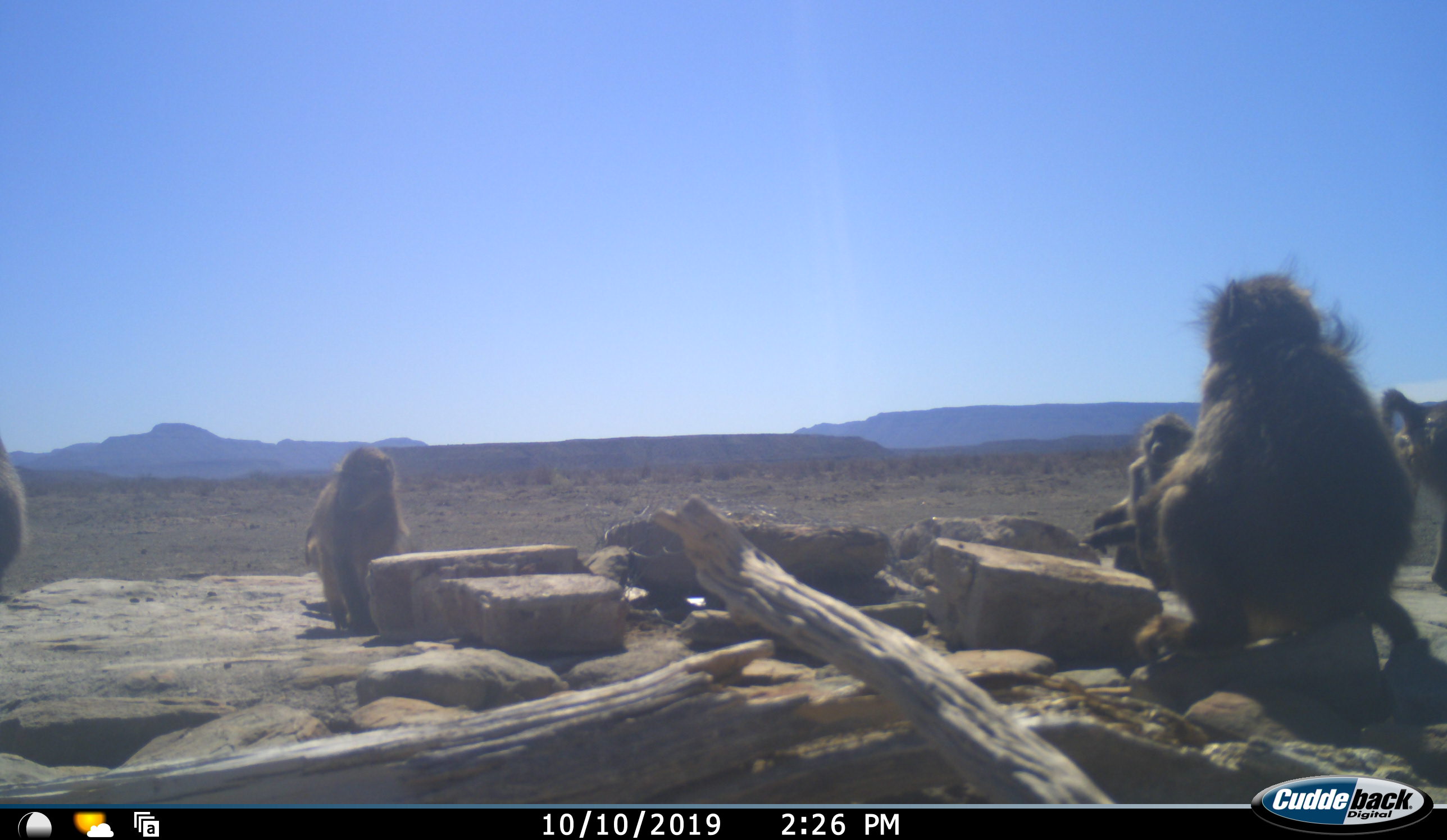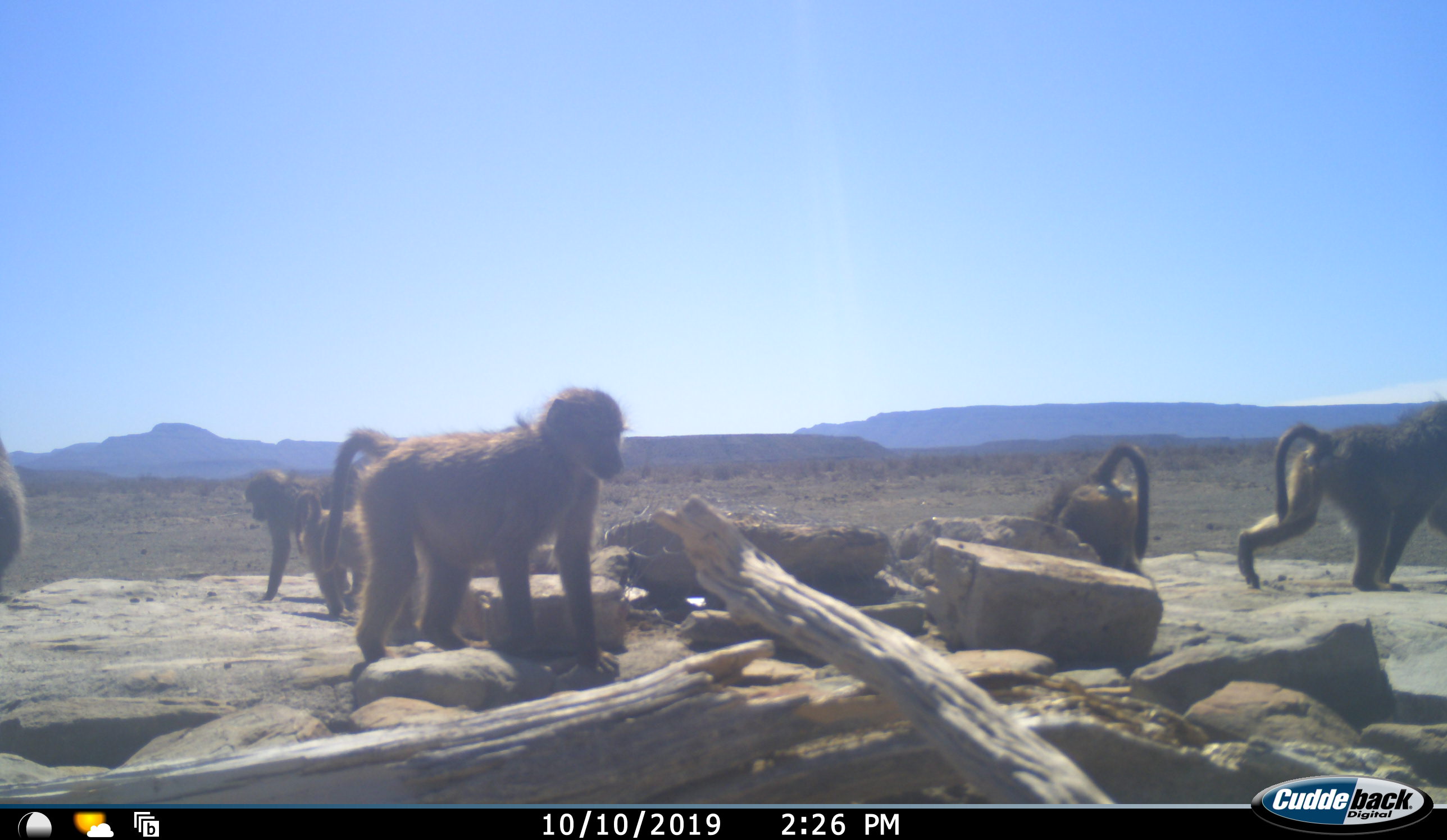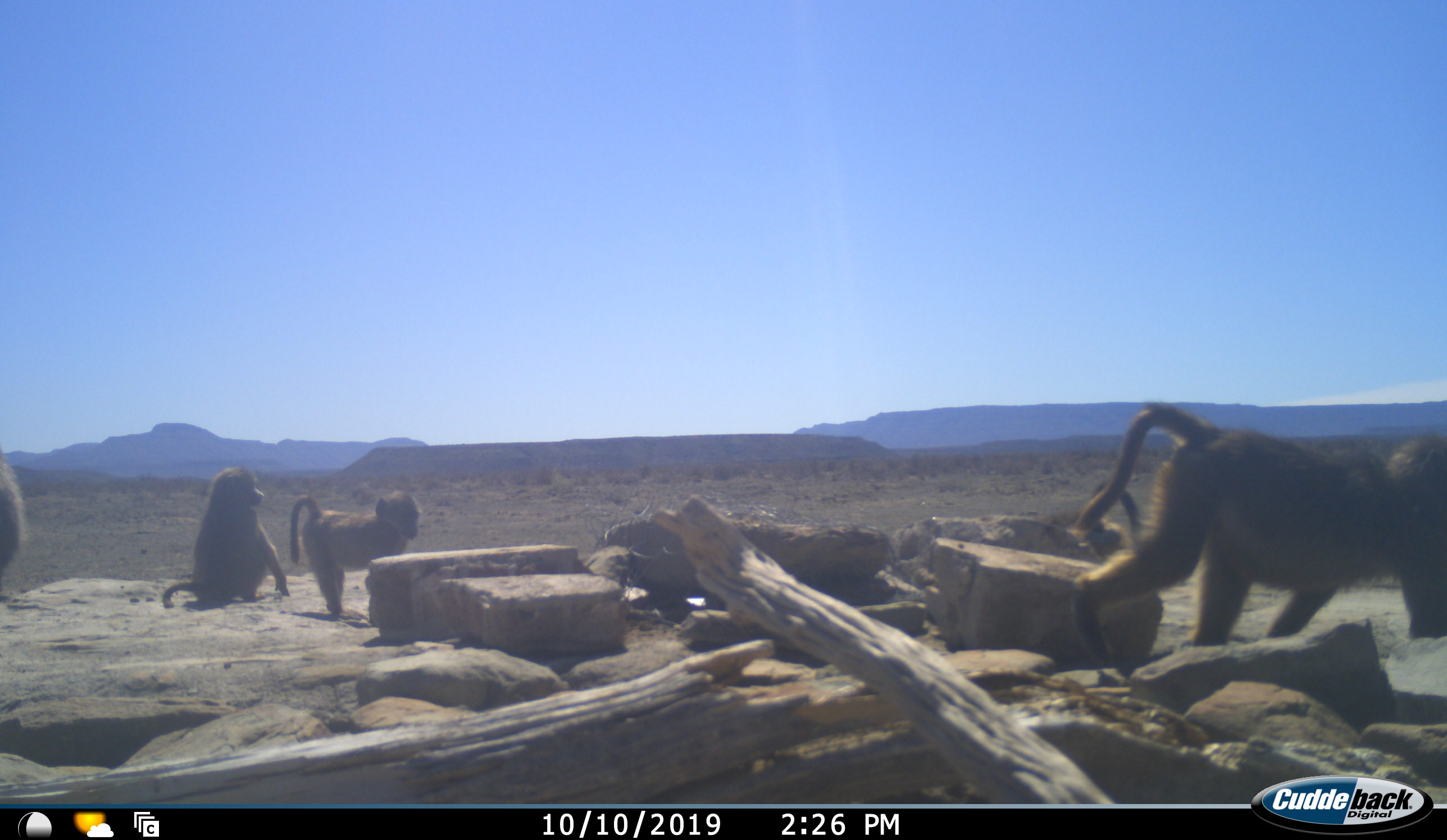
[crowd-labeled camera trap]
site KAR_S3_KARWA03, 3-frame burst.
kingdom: Animalia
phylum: Chordata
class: Mammalia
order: Primates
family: Cercopithecidae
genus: Papio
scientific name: Papio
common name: baboon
Baboon (Papio), count 6. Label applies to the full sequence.